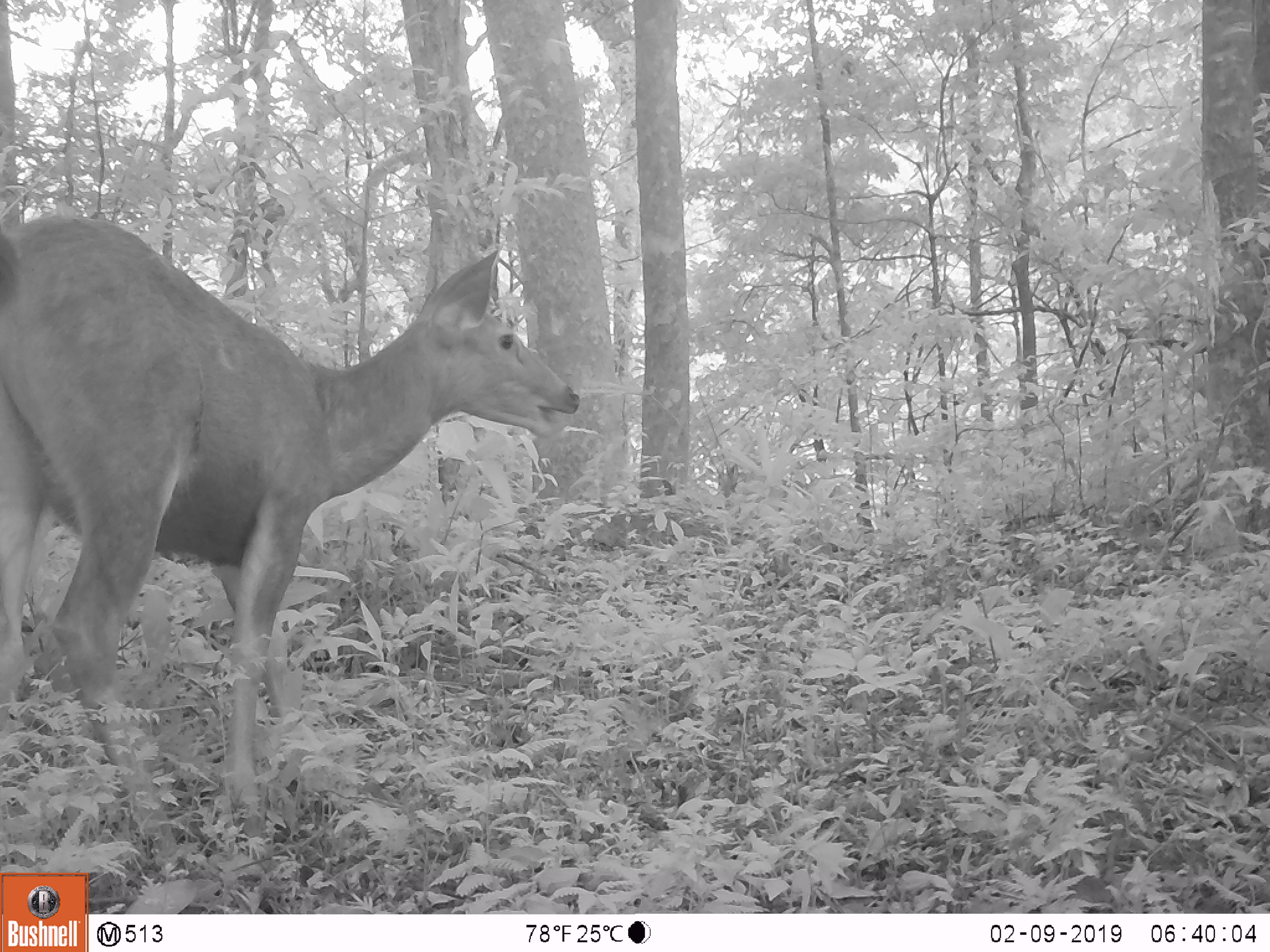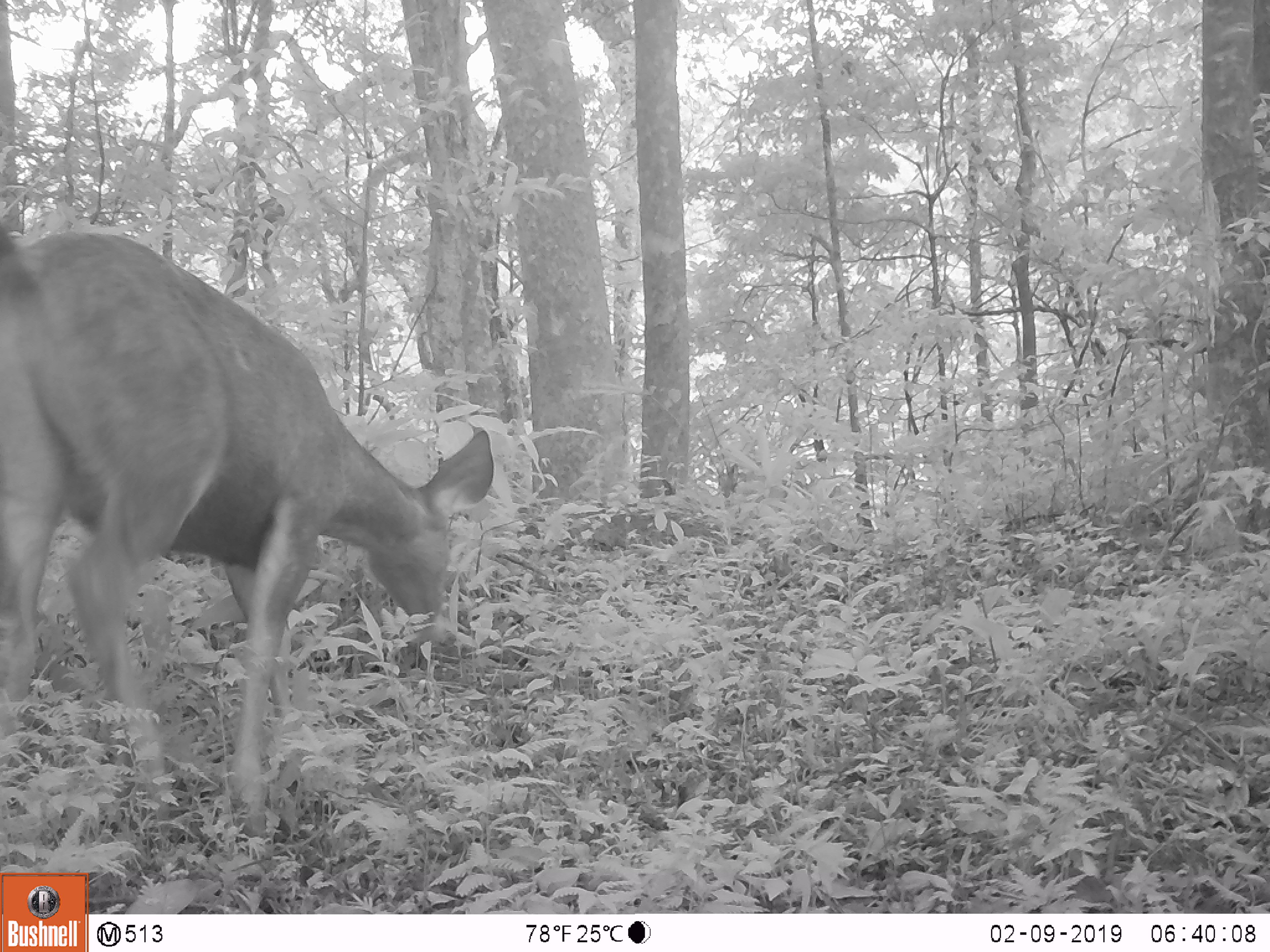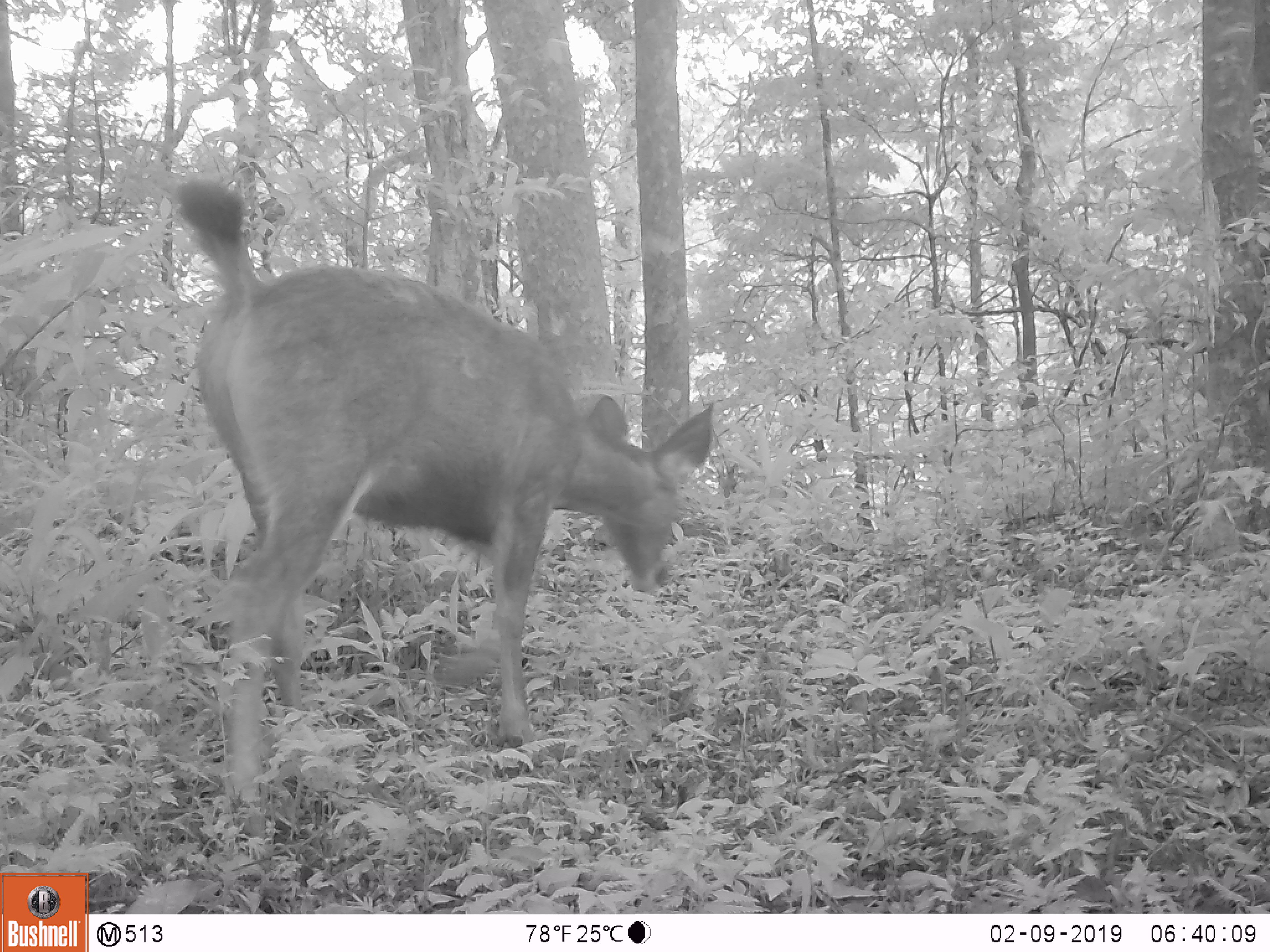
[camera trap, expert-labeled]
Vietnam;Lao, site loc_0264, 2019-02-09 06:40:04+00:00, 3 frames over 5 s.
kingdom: Animalia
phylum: Chordata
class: Mammalia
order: Artiodactyla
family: Cervidae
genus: Rusa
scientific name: Rusa unicolor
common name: sambar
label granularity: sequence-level